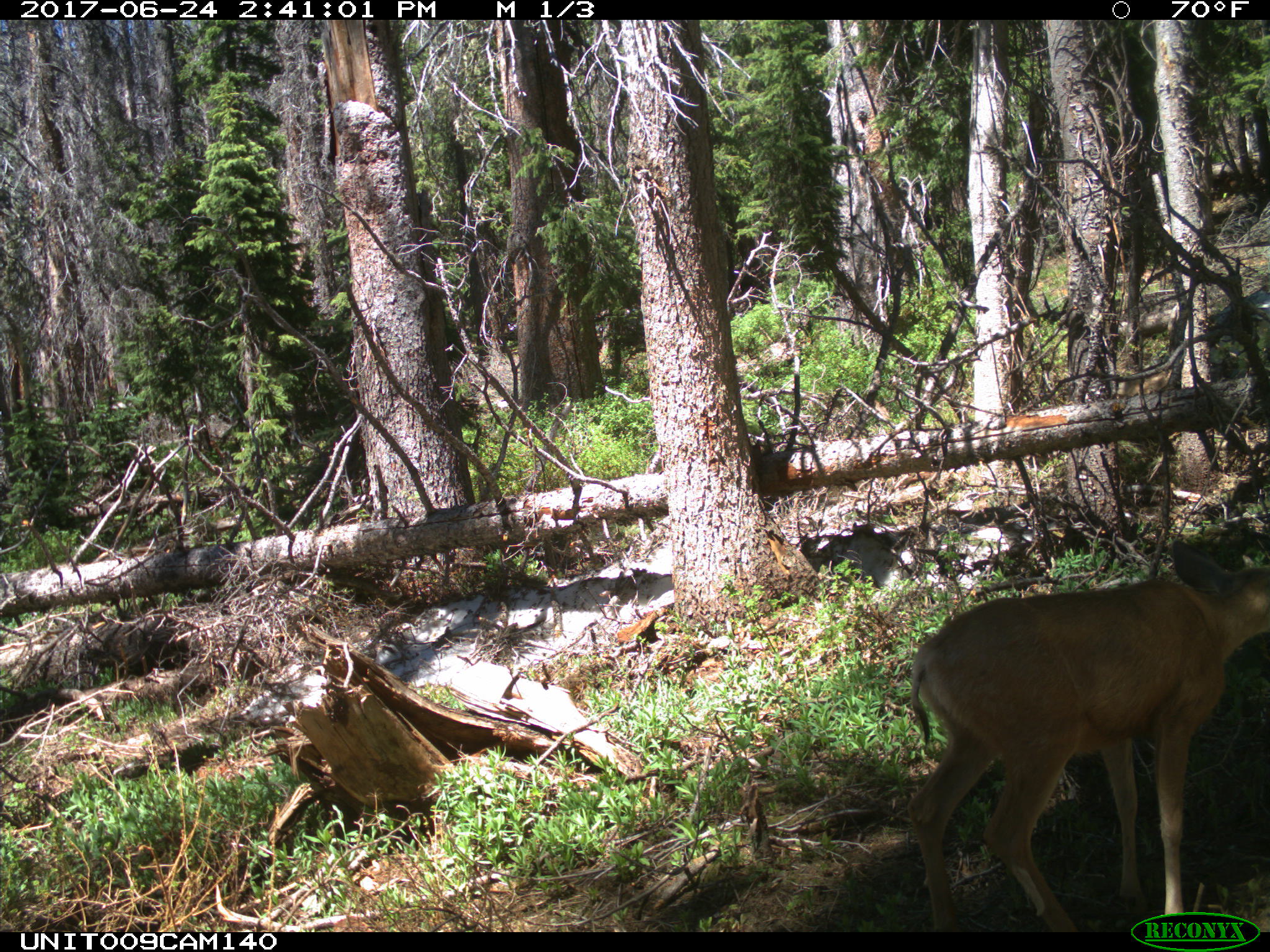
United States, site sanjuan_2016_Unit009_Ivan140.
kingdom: Animalia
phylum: Chordata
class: Mammalia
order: Artiodactyla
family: Cervidae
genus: Odocoileus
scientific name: Odocoileus hemionus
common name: mule deer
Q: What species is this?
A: Odocoileus hemionus (mule deer).